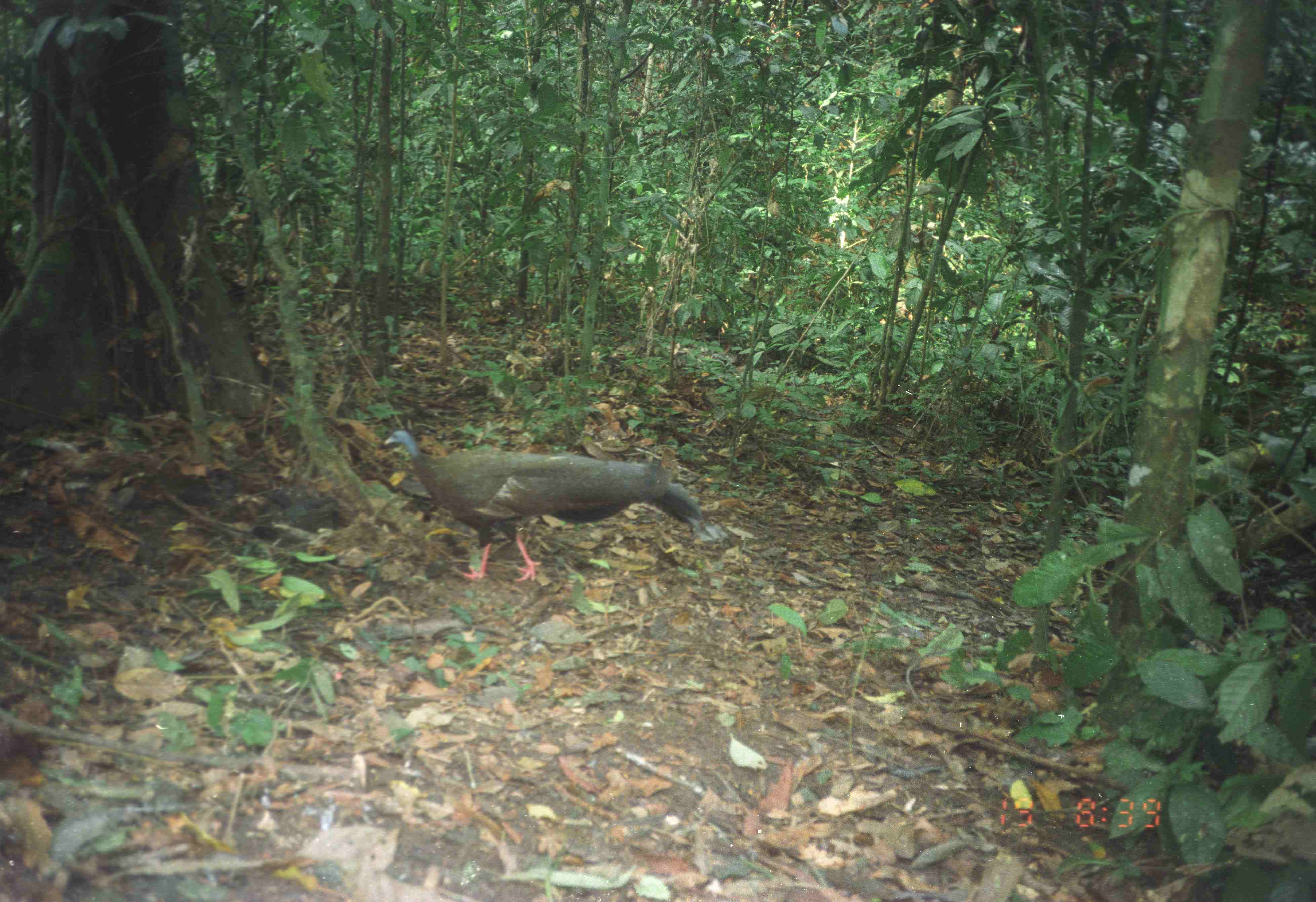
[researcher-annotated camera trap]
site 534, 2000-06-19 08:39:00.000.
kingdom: Animalia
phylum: Chordata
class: Aves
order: Galliformes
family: Phasianidae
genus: Argusianus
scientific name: Argusianus argus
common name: great argus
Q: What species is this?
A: Argusianus argus (great argus).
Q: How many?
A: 1.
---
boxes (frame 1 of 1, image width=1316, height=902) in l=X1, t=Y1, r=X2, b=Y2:
argusianus argus: l=383, t=429, r=703, b=581